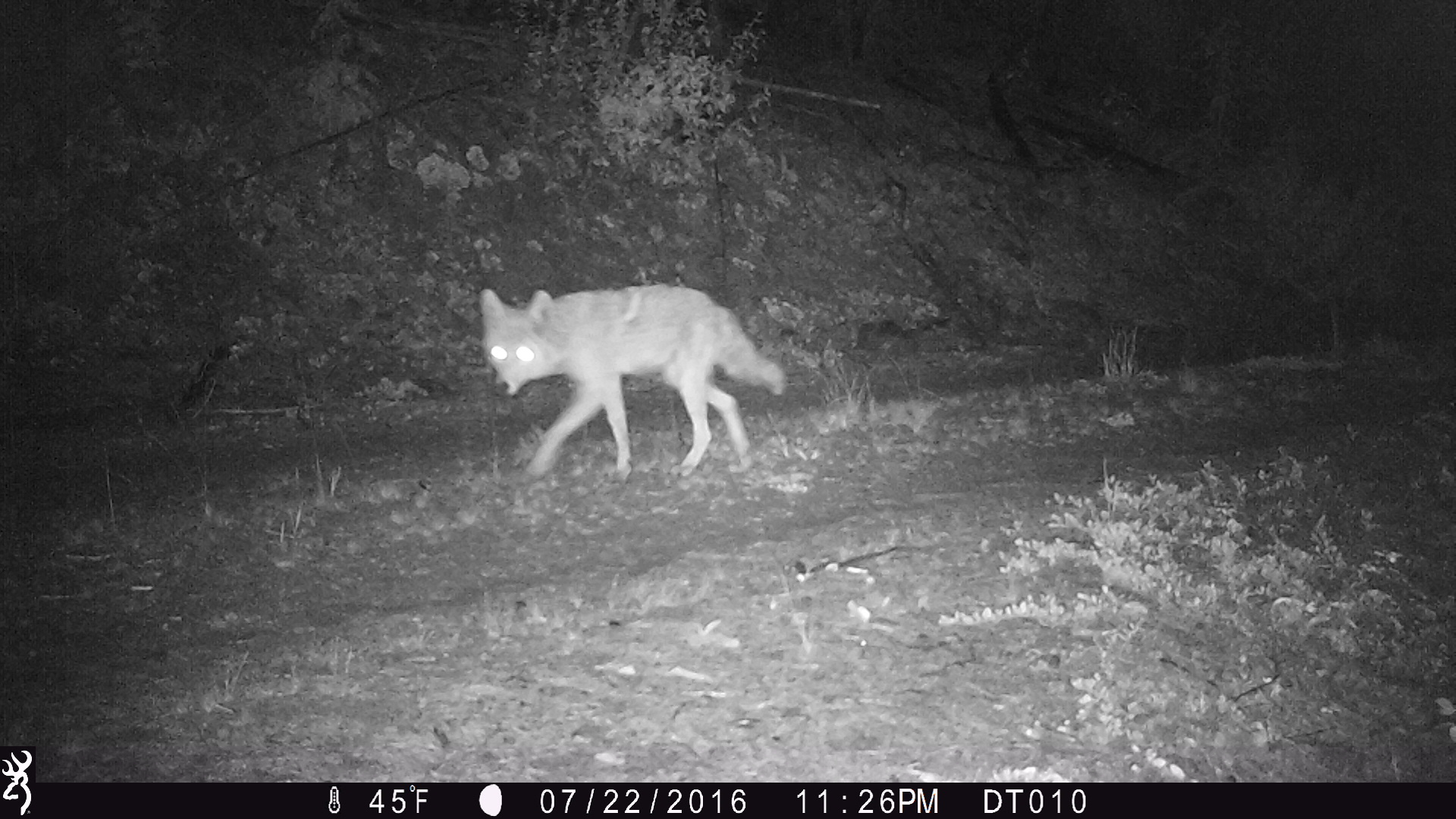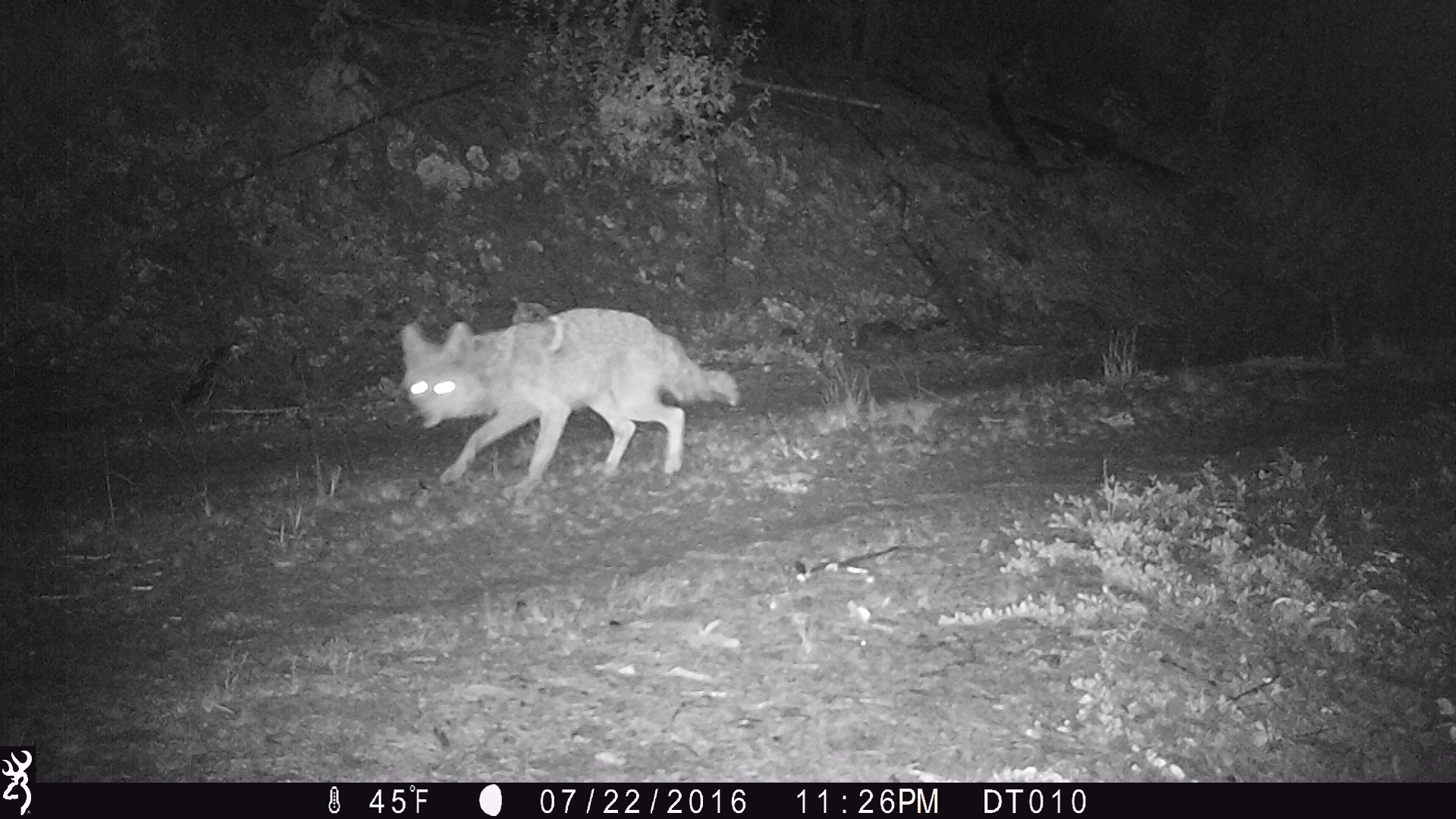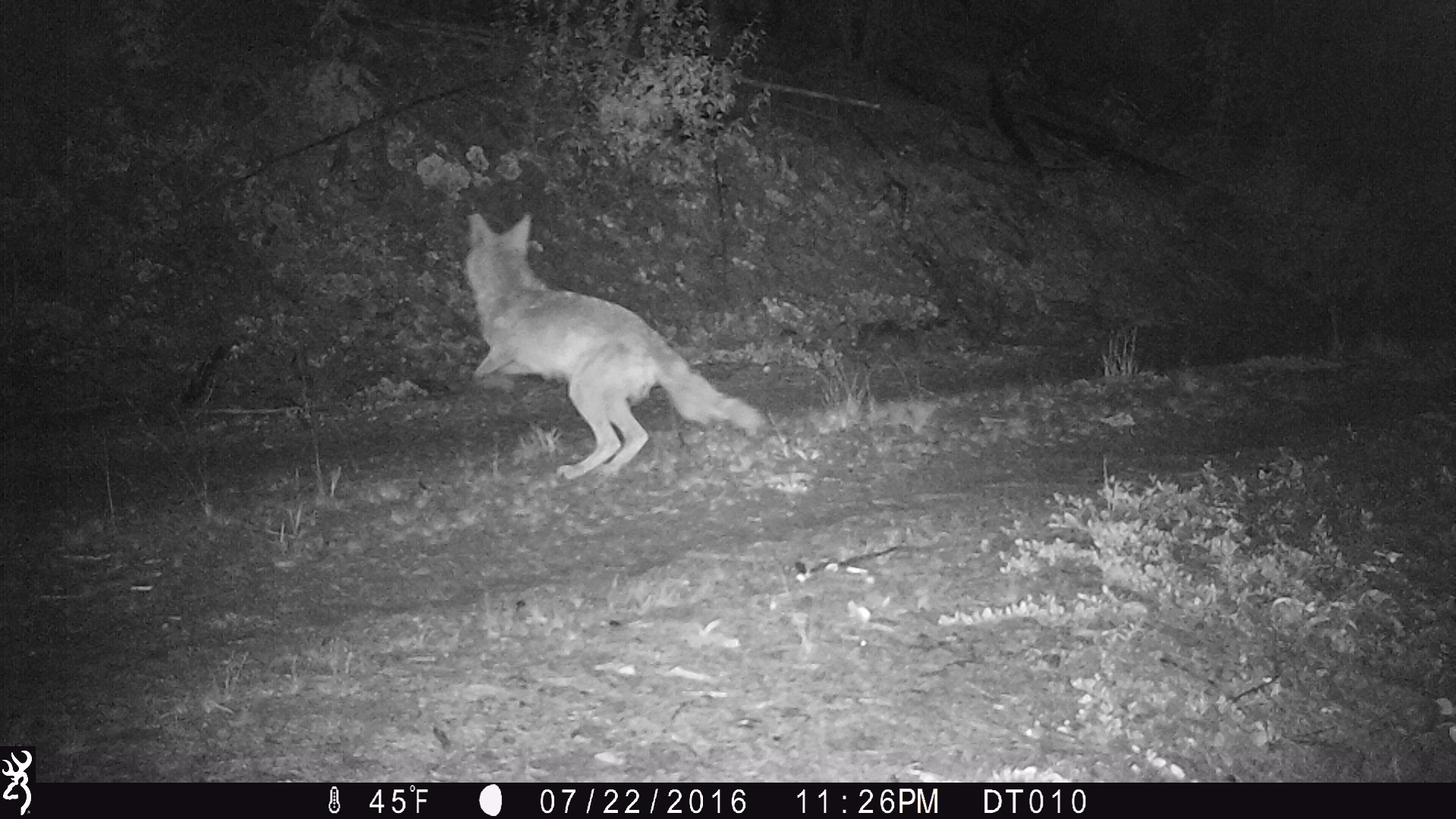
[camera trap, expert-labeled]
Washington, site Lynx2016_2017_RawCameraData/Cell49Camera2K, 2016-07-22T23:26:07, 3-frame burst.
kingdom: Animalia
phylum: Chordata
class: Mammalia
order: Carnivora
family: Canidae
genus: Canis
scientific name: Canis latrans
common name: coyote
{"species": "Canis latrans (coyote)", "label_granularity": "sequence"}